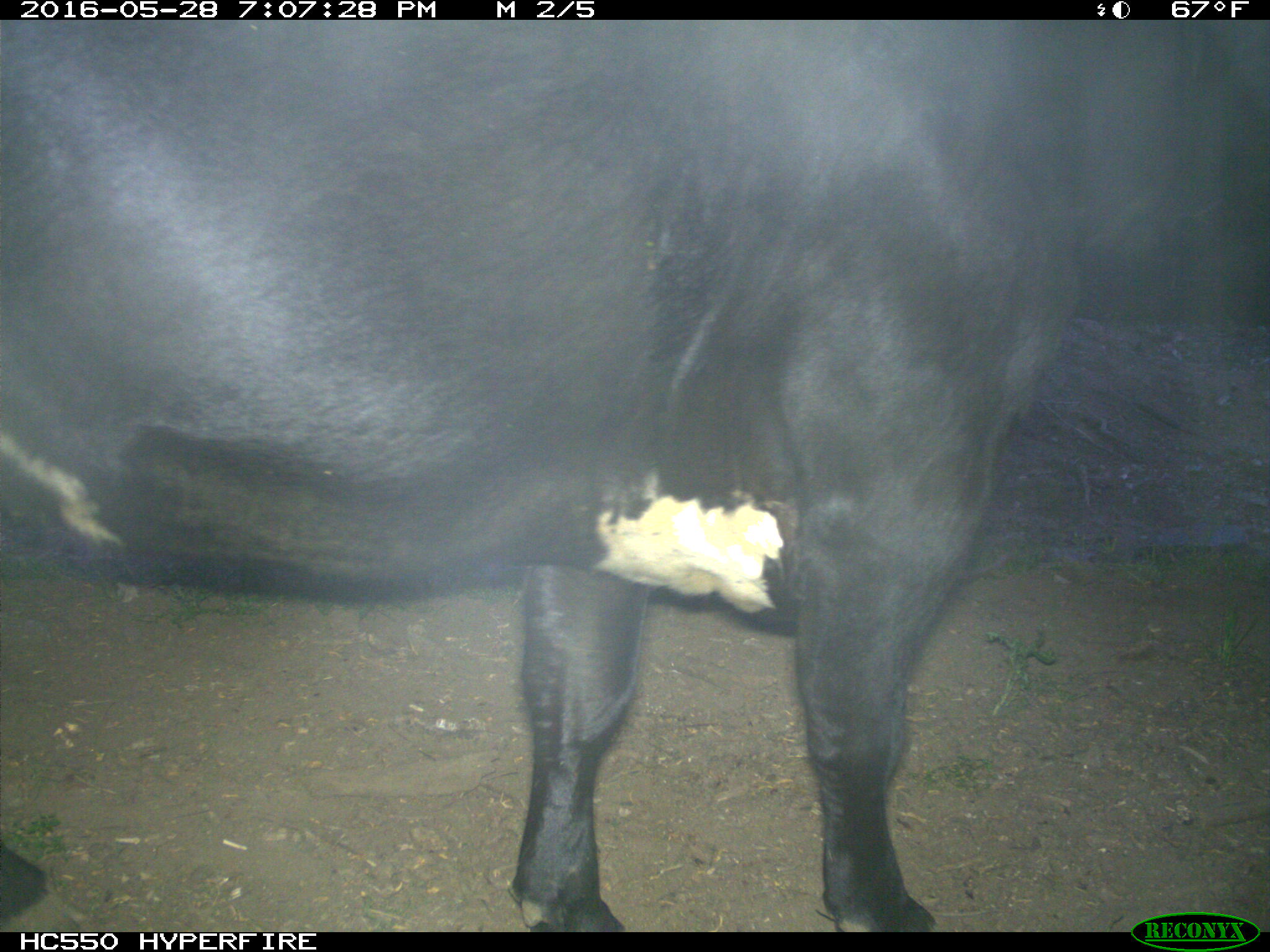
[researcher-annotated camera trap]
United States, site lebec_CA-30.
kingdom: Animalia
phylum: Chordata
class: Mammalia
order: Artiodactyla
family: Bovidae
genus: Bos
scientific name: Bos taurus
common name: domestic cow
Bos taurus (domestic cow).